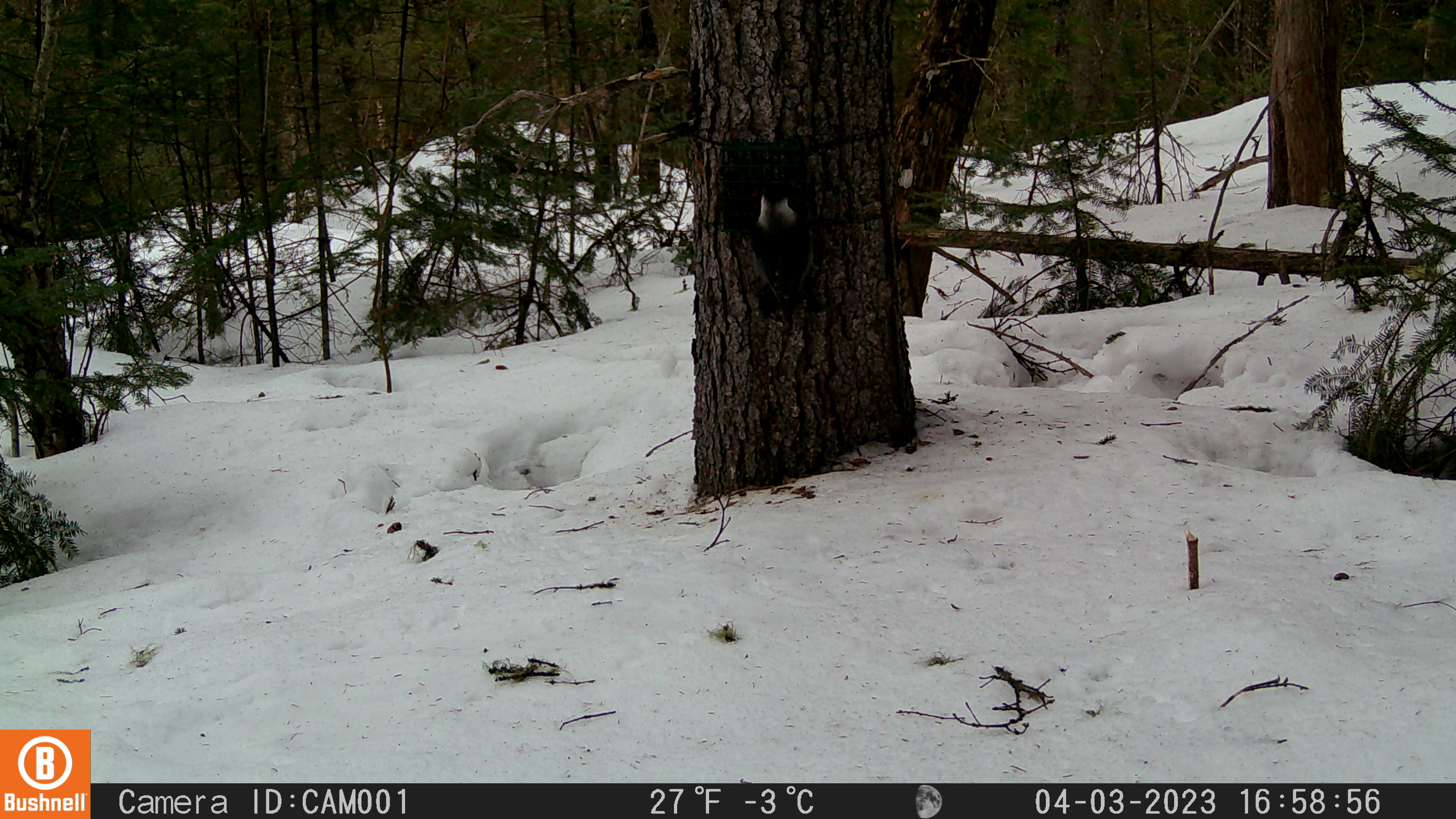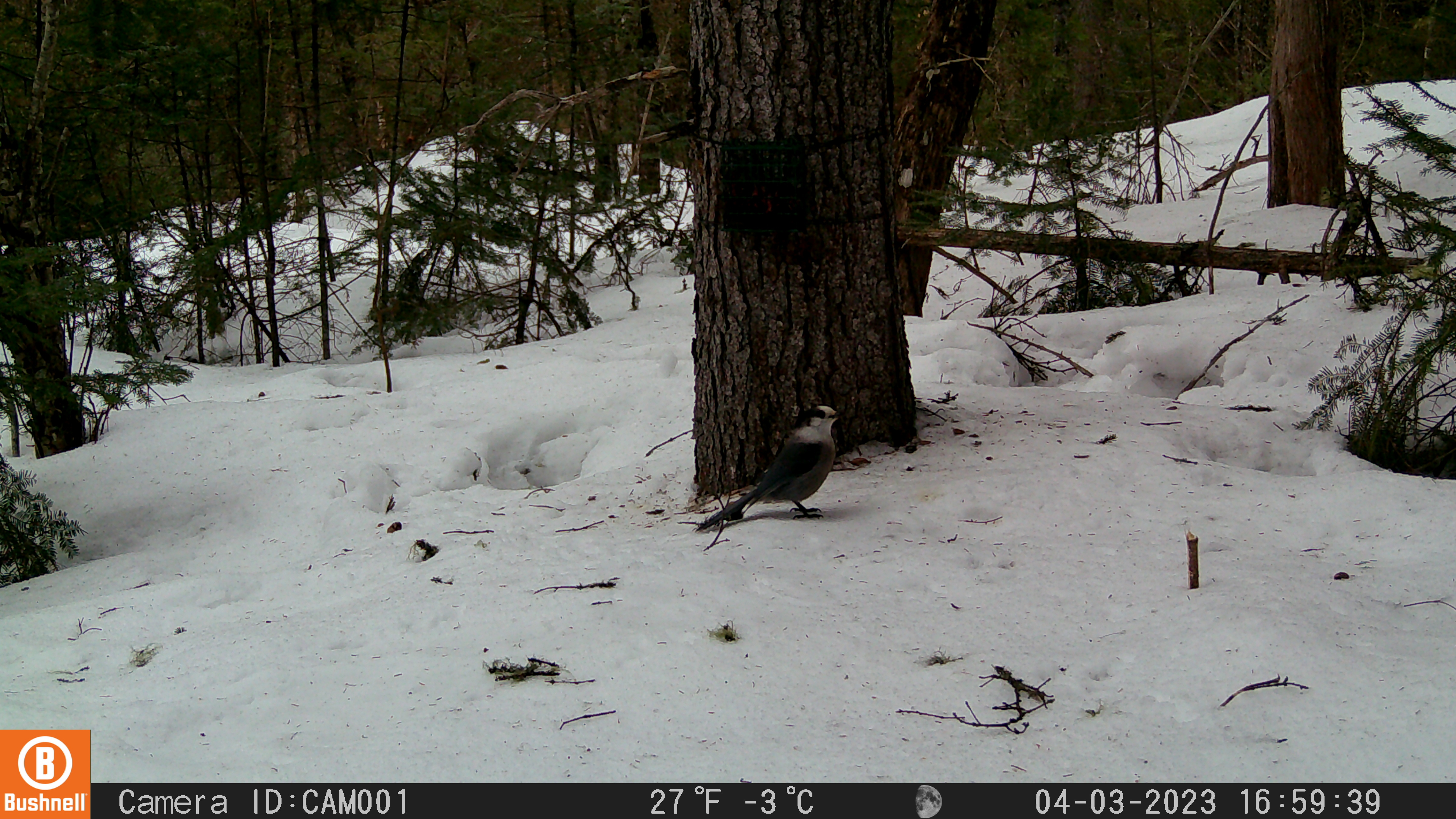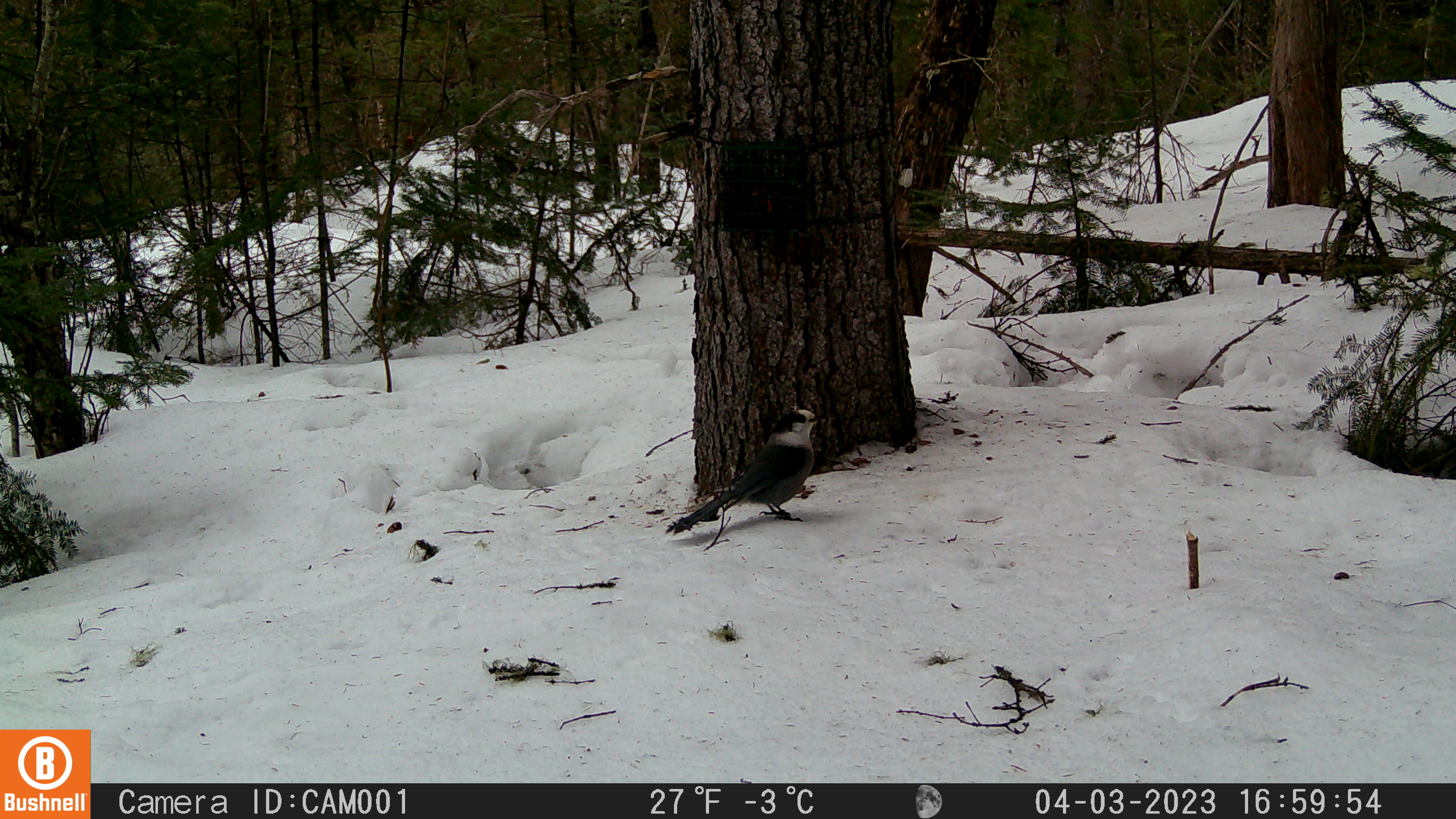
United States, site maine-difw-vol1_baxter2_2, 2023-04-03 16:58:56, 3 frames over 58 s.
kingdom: Animalia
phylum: Chordata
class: Aves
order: Passeriformes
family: Corvidae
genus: Perisoreus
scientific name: Perisoreus canadensis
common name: canada jay